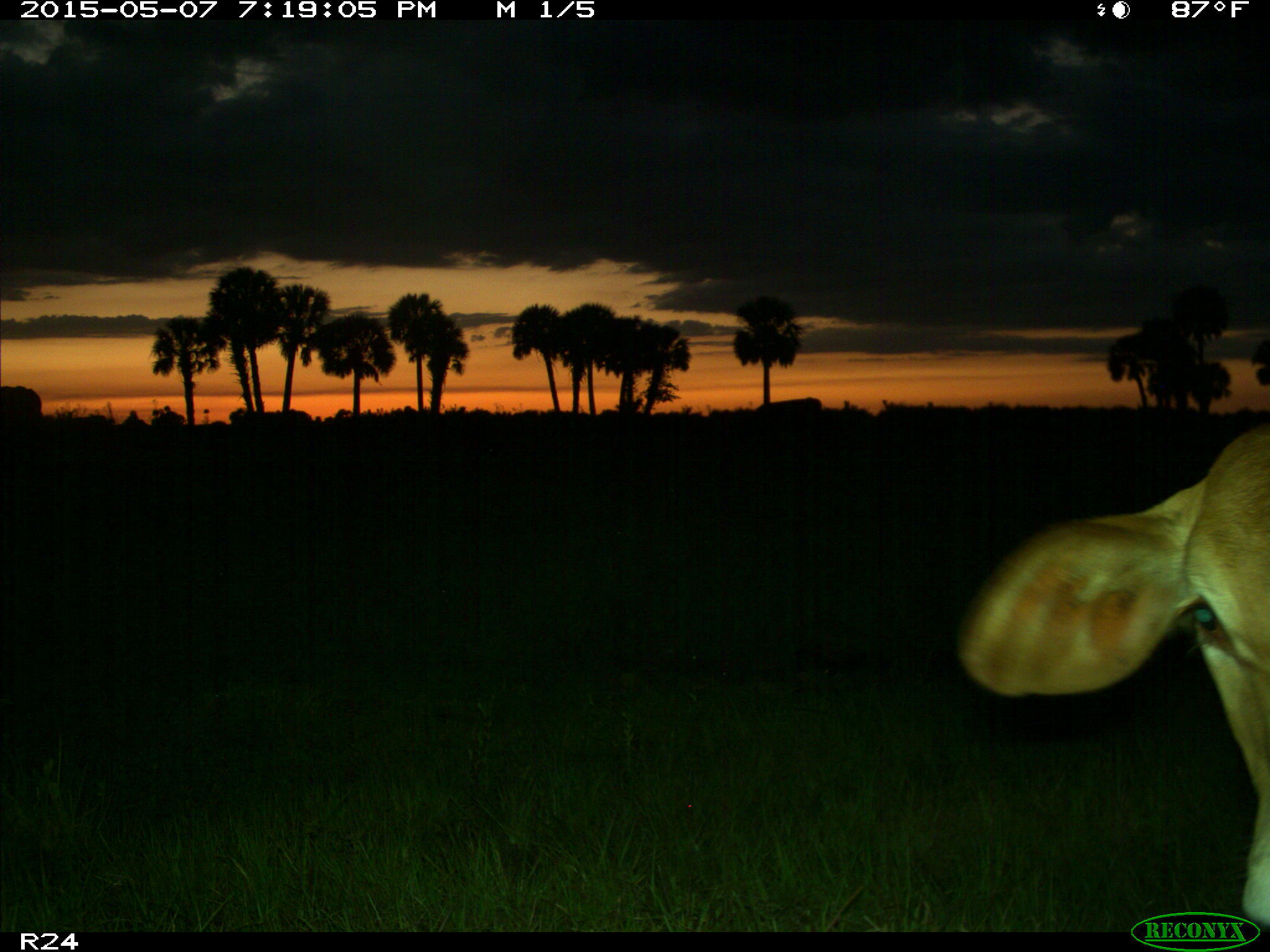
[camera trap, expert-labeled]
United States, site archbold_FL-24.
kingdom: Animalia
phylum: Chordata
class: Mammalia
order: Artiodactyla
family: Bovidae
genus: Bos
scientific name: Bos taurus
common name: domestic cow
Bos taurus (domestic cow).